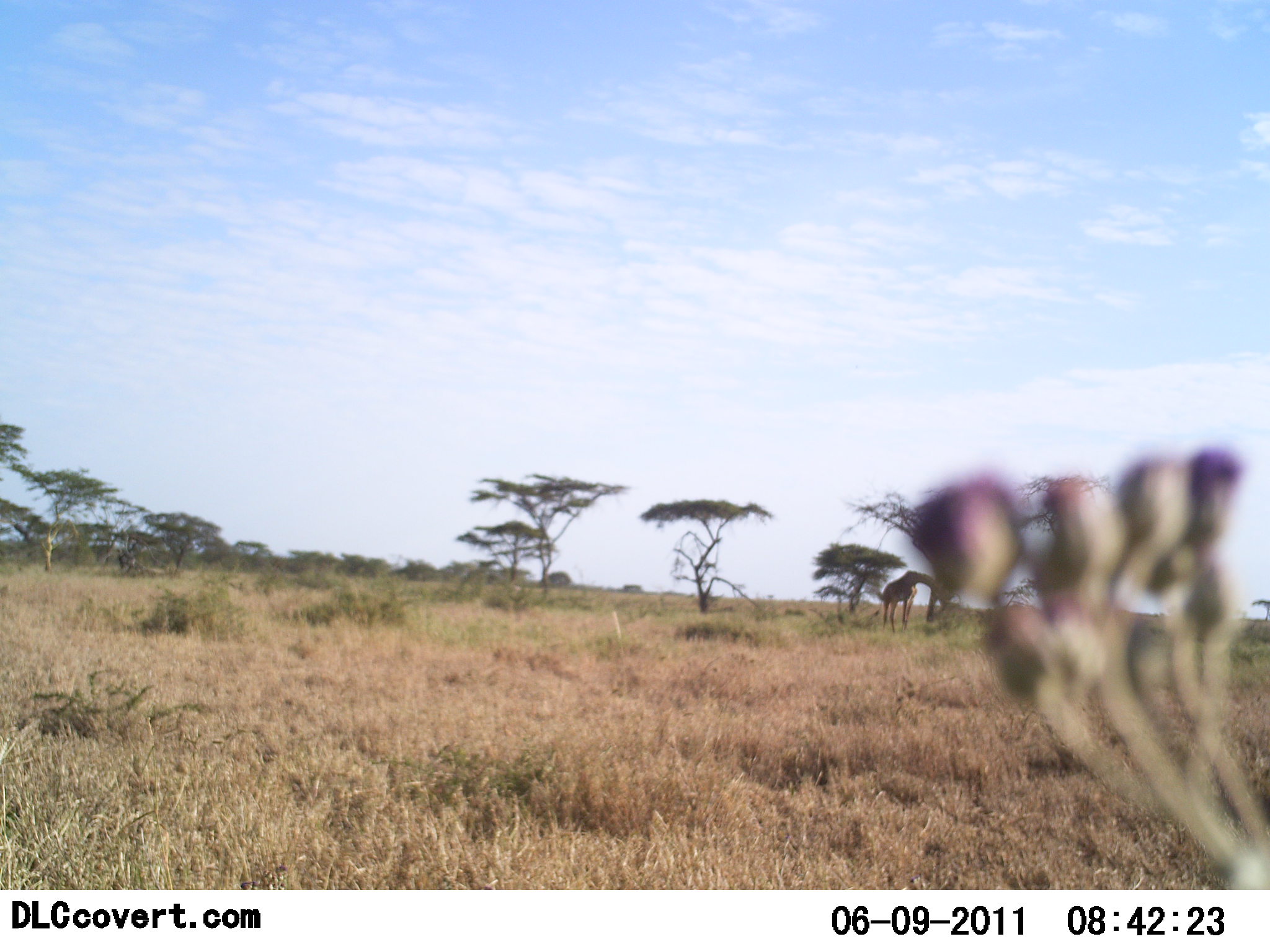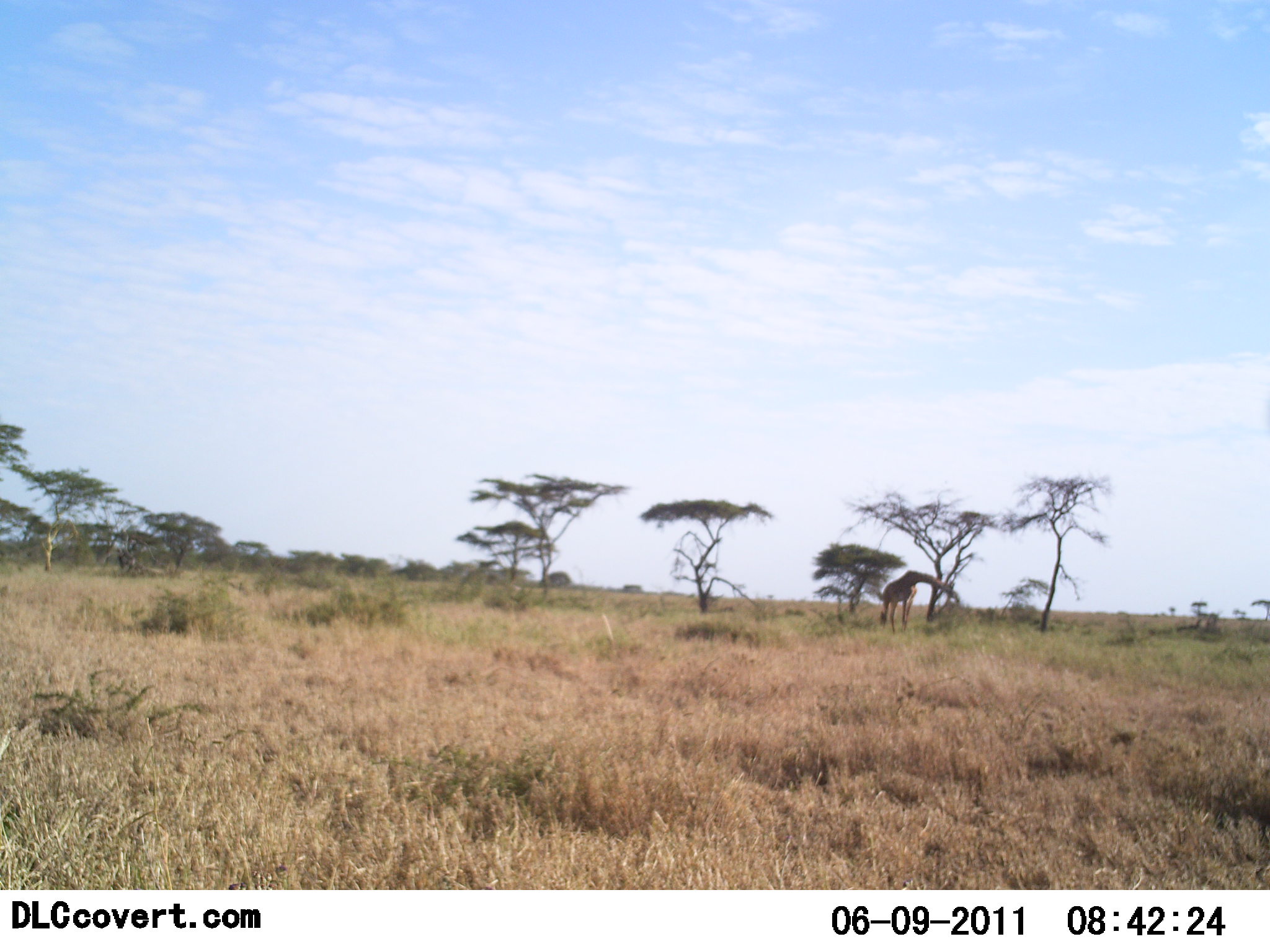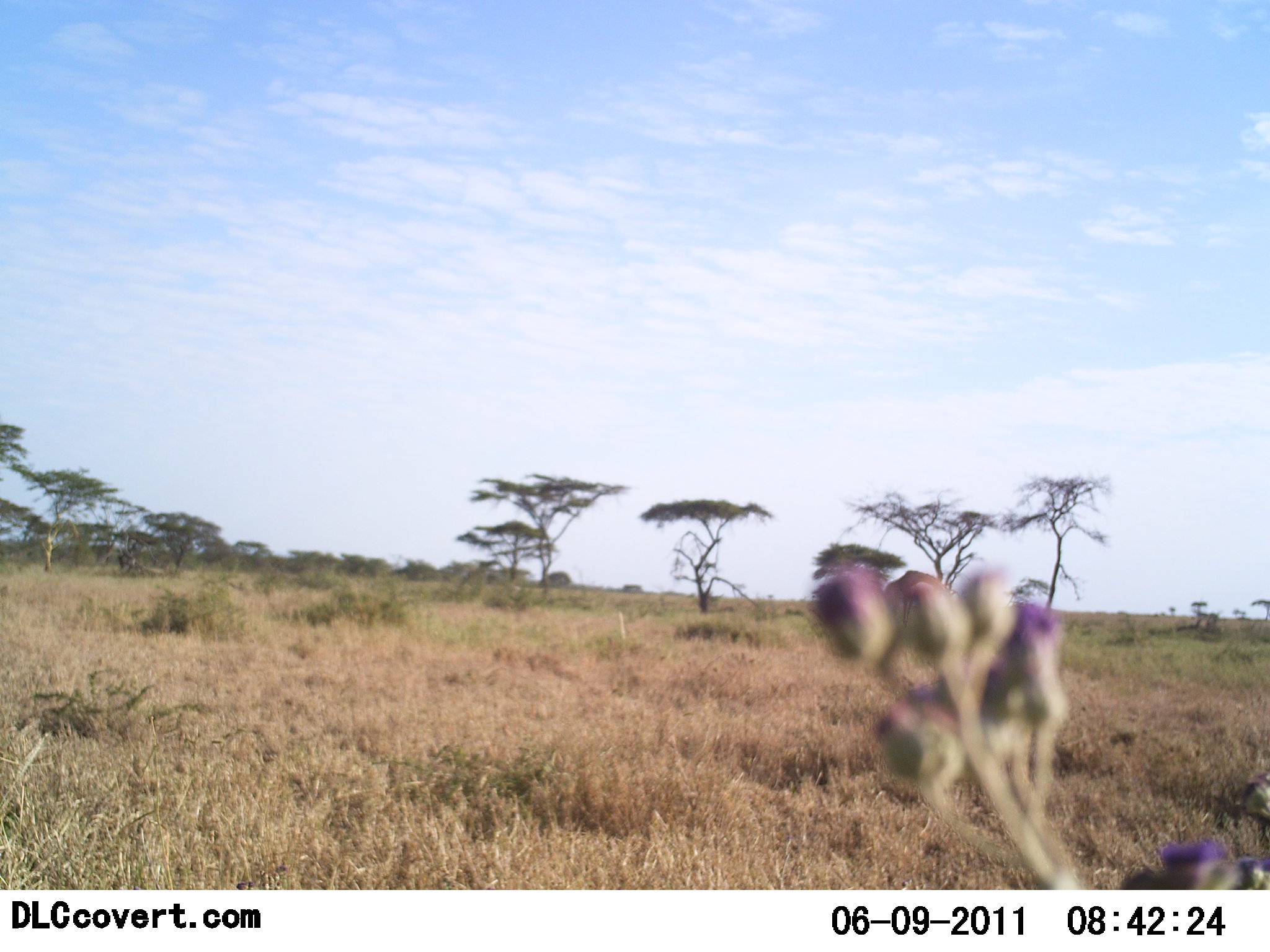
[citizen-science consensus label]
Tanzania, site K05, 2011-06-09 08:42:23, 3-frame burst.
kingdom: Animalia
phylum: Chordata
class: Mammalia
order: Artiodactyla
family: Giraffidae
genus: Giraffa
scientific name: Giraffa camelopardalis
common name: giraffe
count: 1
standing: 64%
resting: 0%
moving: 0%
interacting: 0%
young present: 0%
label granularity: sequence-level